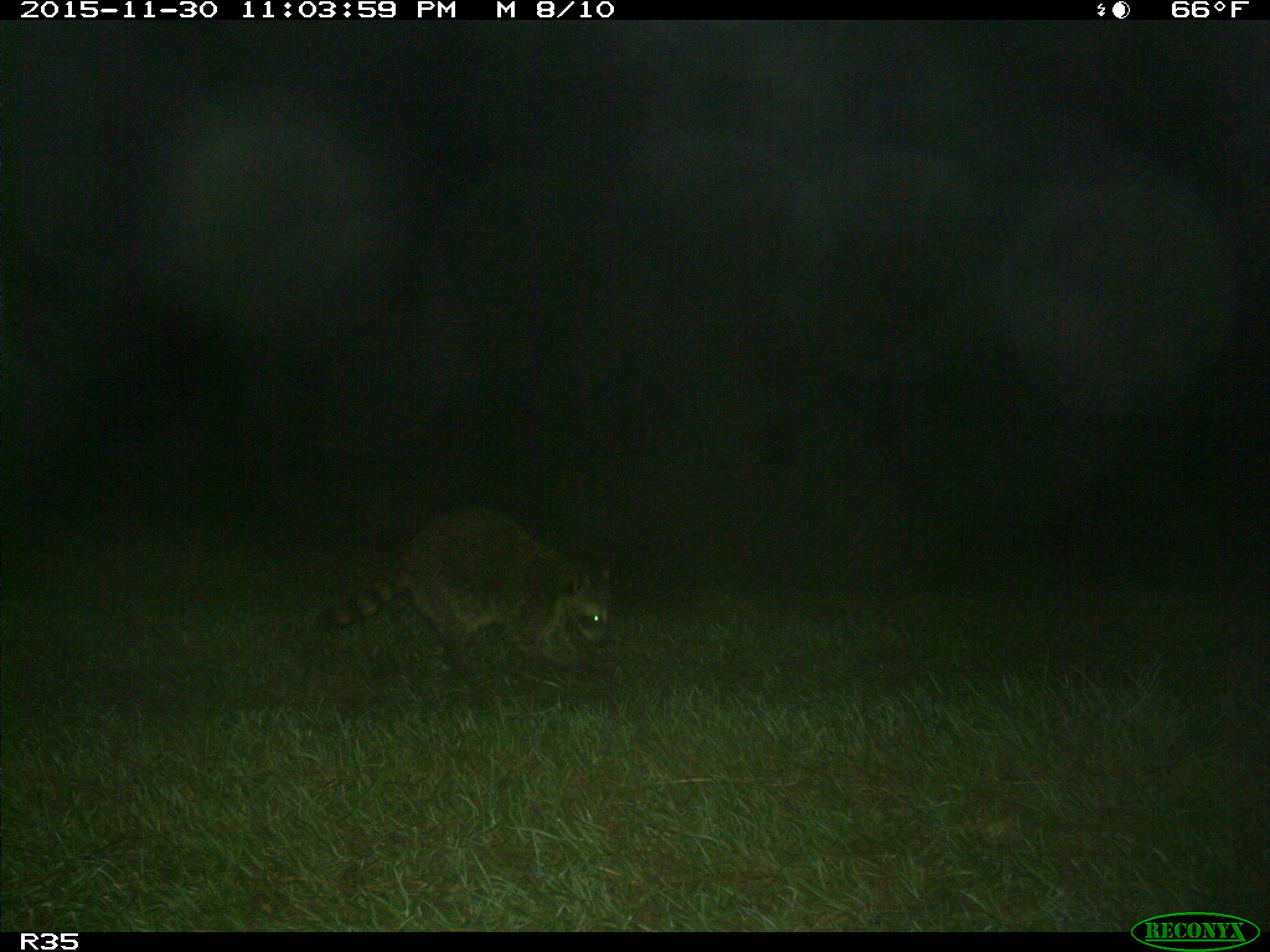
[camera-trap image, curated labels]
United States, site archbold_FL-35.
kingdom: Animalia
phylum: Chordata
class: Mammalia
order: Carnivora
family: Procyonidae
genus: Procyon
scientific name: Procyon lotor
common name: common raccoon